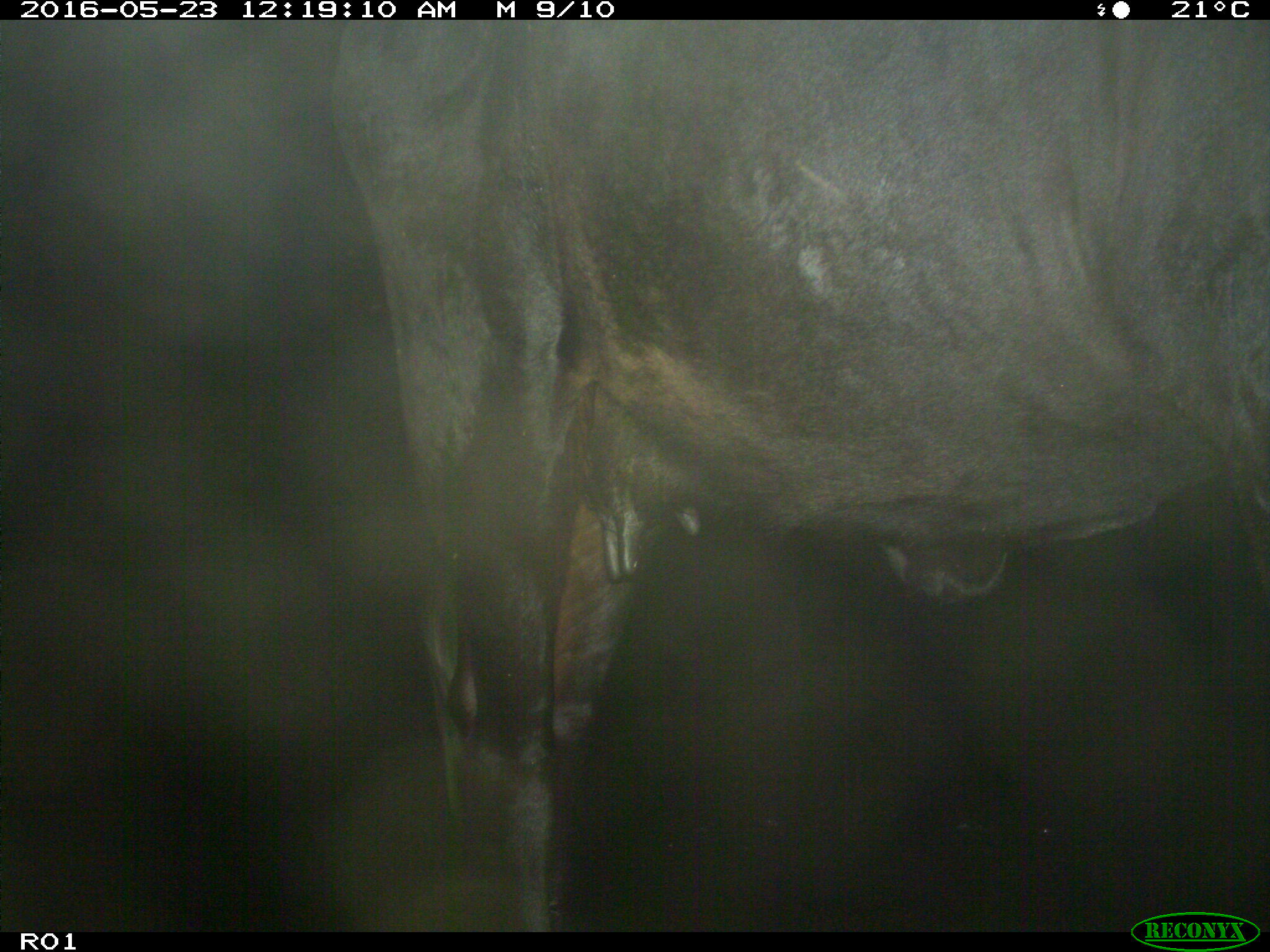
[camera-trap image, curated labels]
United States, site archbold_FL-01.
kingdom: Animalia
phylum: Chordata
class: Mammalia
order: Artiodactyla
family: Bovidae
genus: Bos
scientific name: Bos taurus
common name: domestic cow